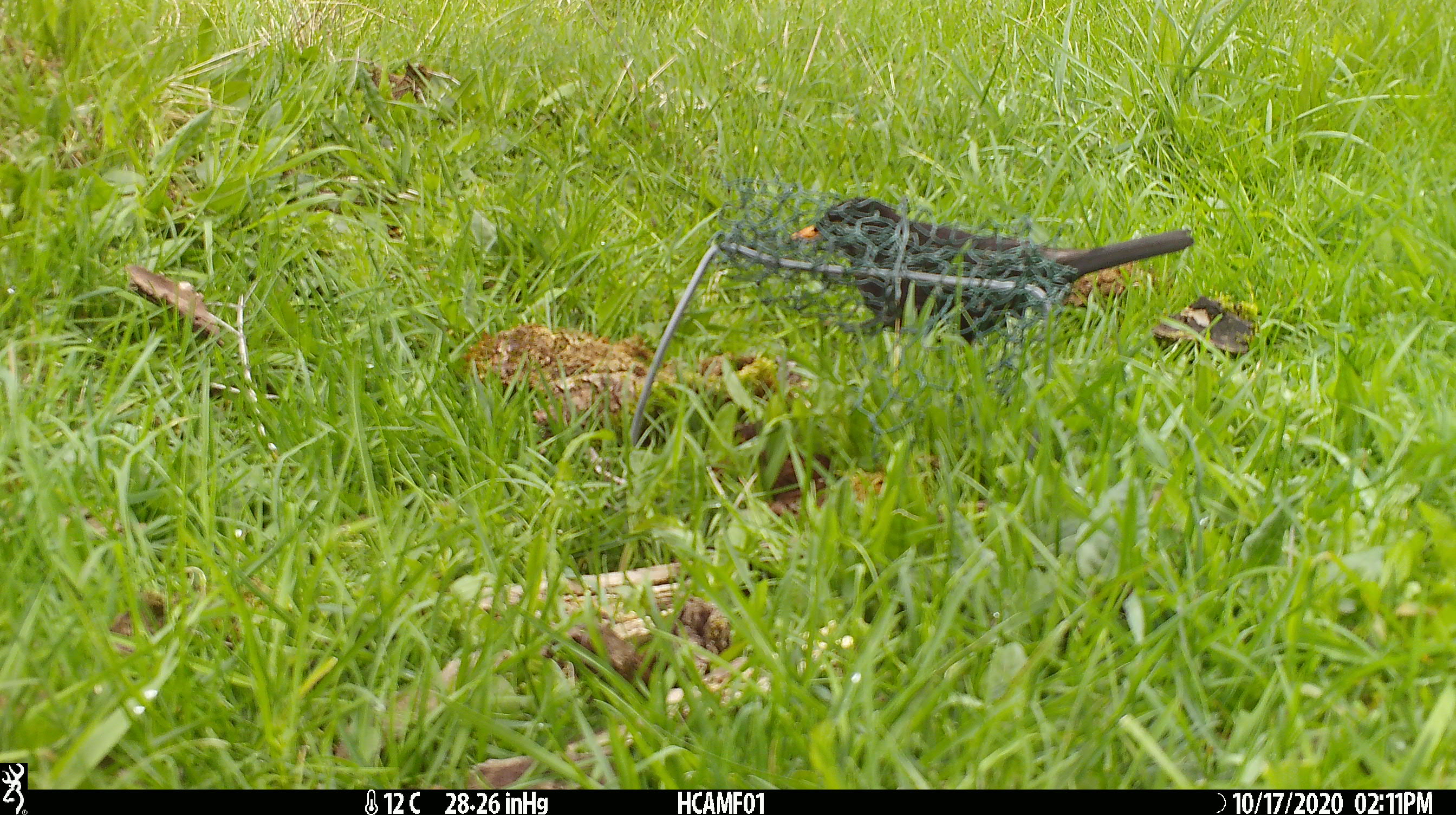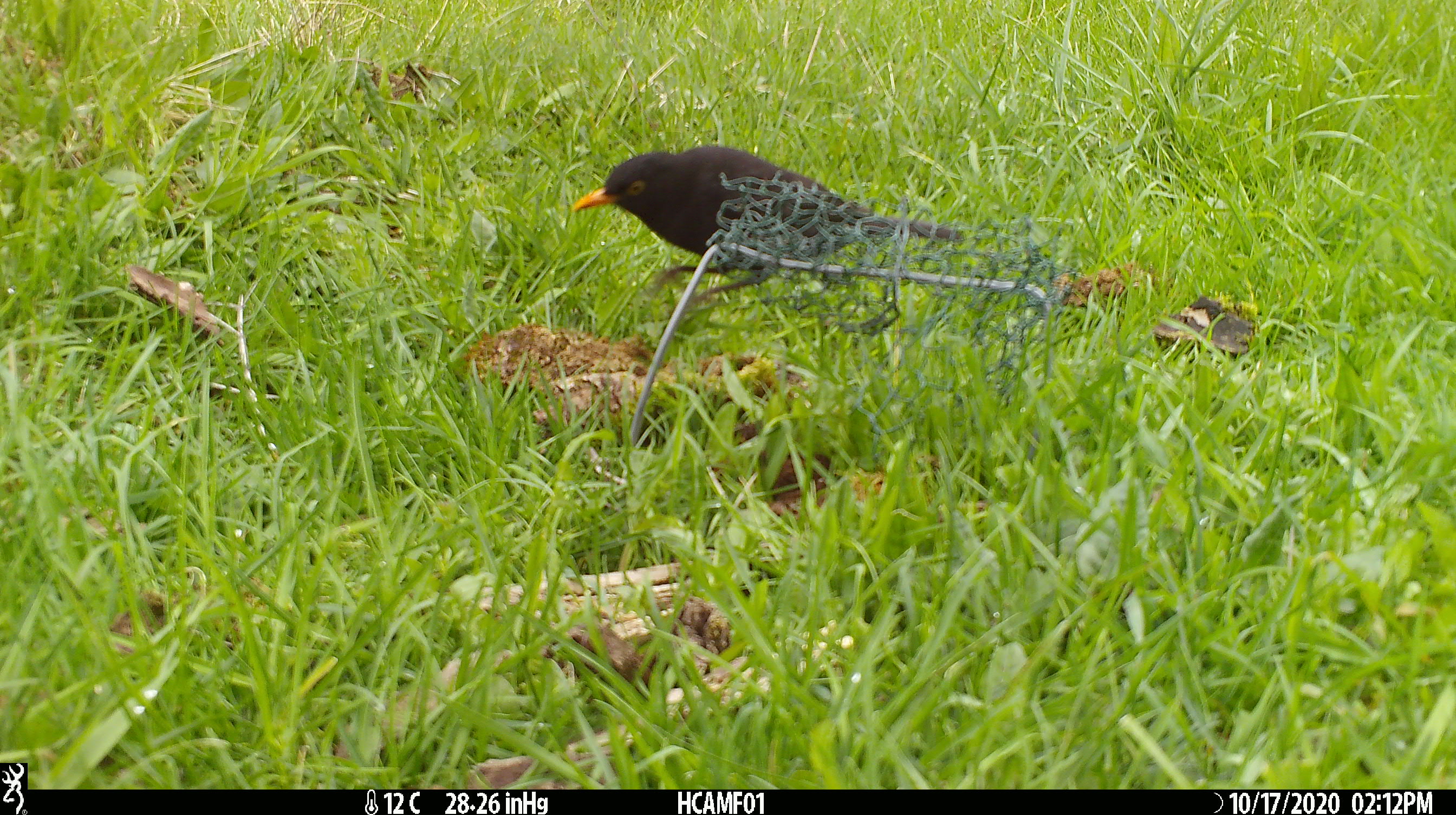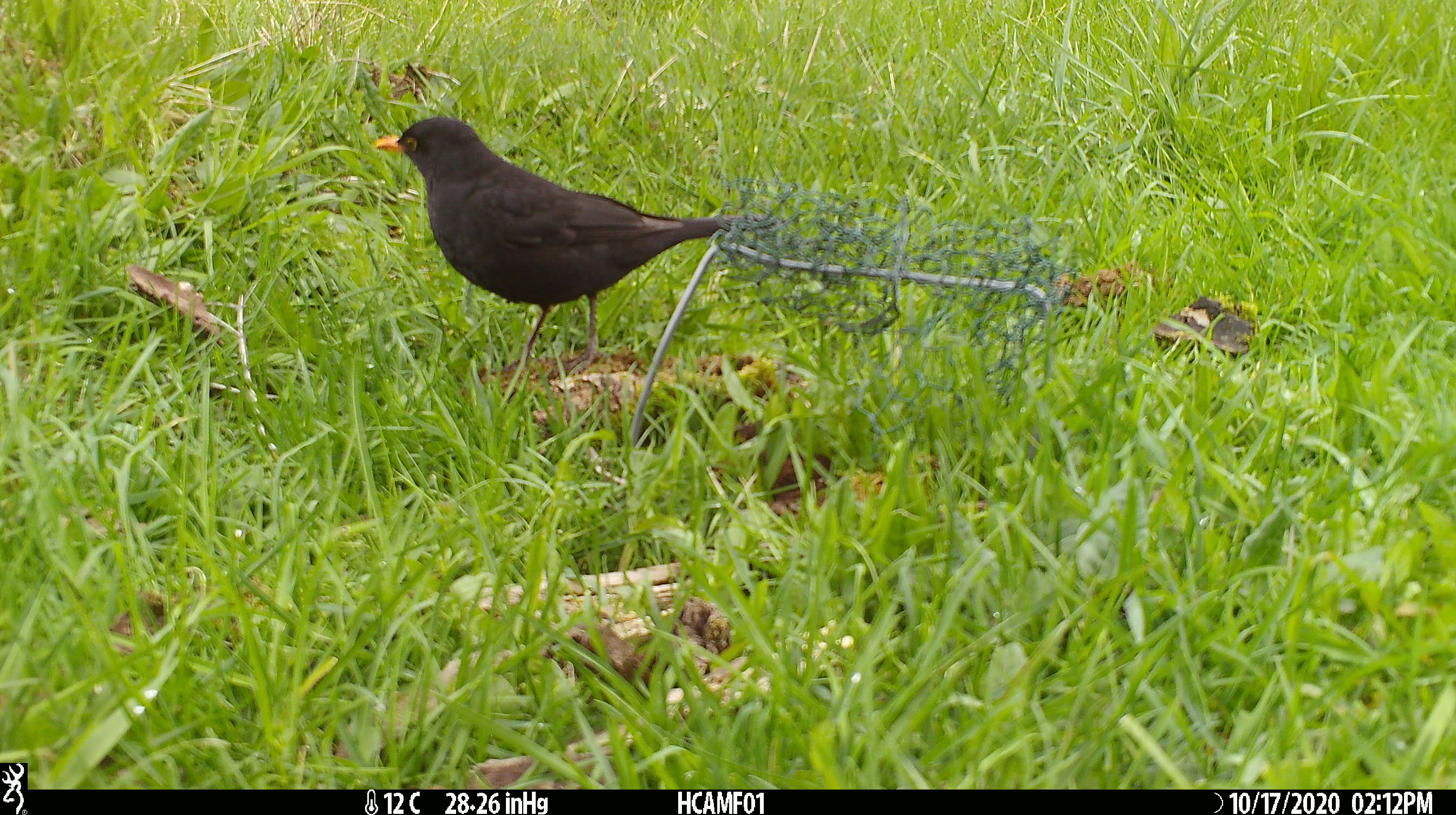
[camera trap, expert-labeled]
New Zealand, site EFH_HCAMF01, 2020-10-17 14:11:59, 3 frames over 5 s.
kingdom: Animalia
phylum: Chordata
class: Aves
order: Passeriformes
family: Turdidae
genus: Turdus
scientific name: Turdus merula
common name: eurasian blackbird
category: blackbird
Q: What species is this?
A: Blackbird (eurasian blackbird) (Turdus merula).